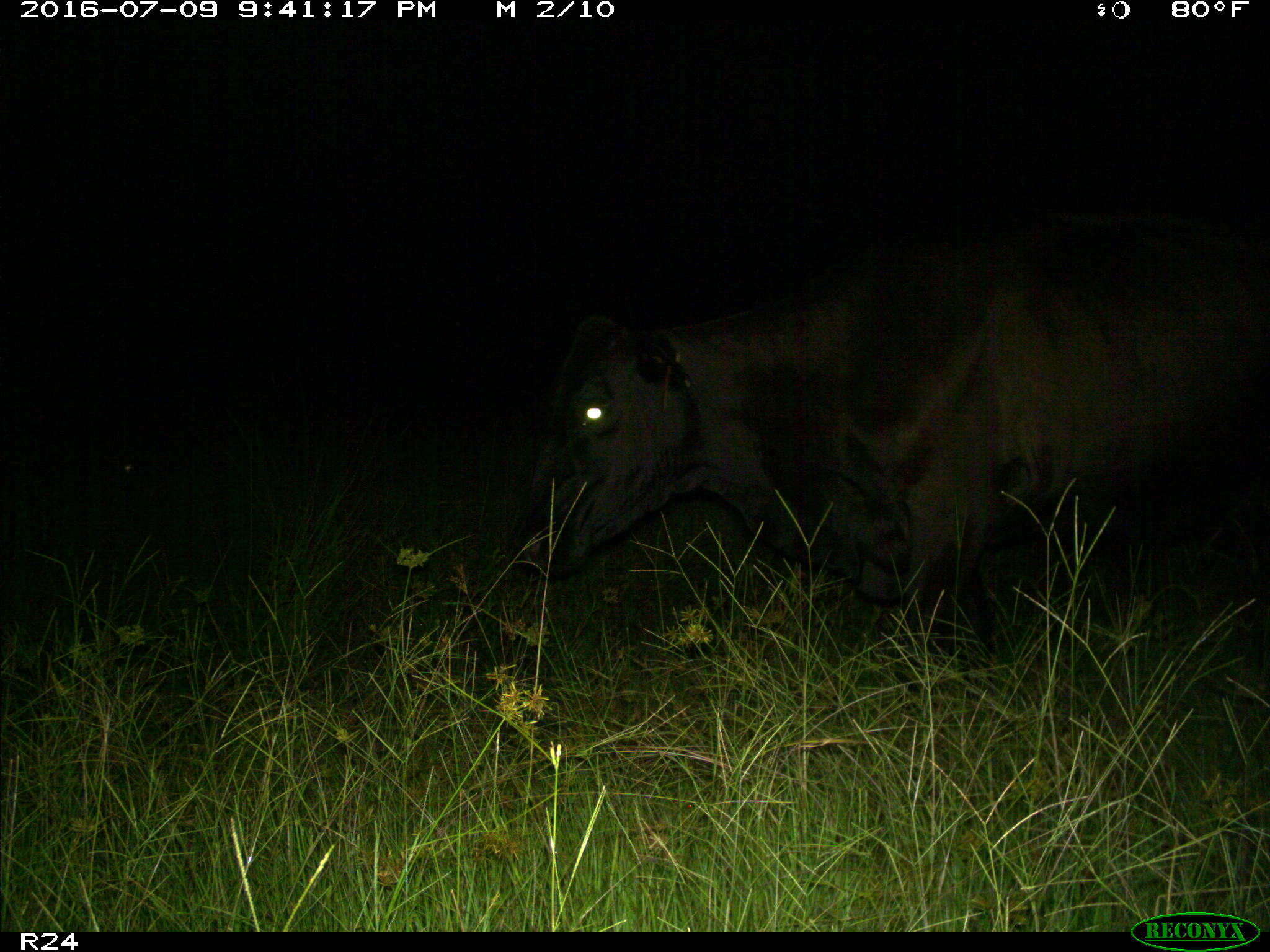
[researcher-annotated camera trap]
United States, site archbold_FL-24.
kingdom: Animalia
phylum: Chordata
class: Mammalia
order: Artiodactyla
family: Bovidae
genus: Bos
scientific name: Bos taurus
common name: domestic cow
Bos taurus (domestic cow).